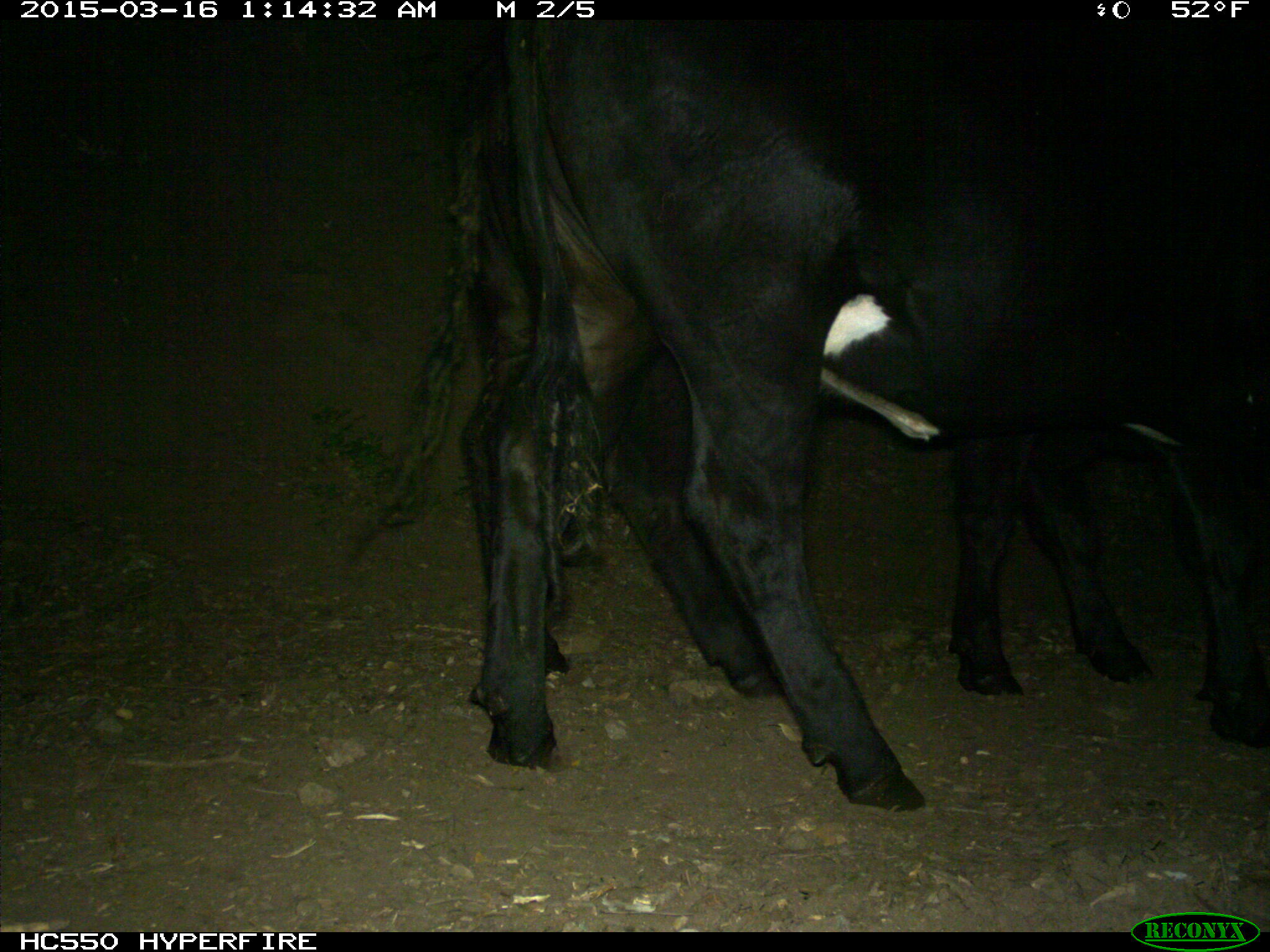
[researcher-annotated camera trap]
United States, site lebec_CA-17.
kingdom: Animalia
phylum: Chordata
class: Mammalia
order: Artiodactyla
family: Bovidae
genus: Bos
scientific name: Bos taurus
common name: domestic cow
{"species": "Bos taurus (domestic cow)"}